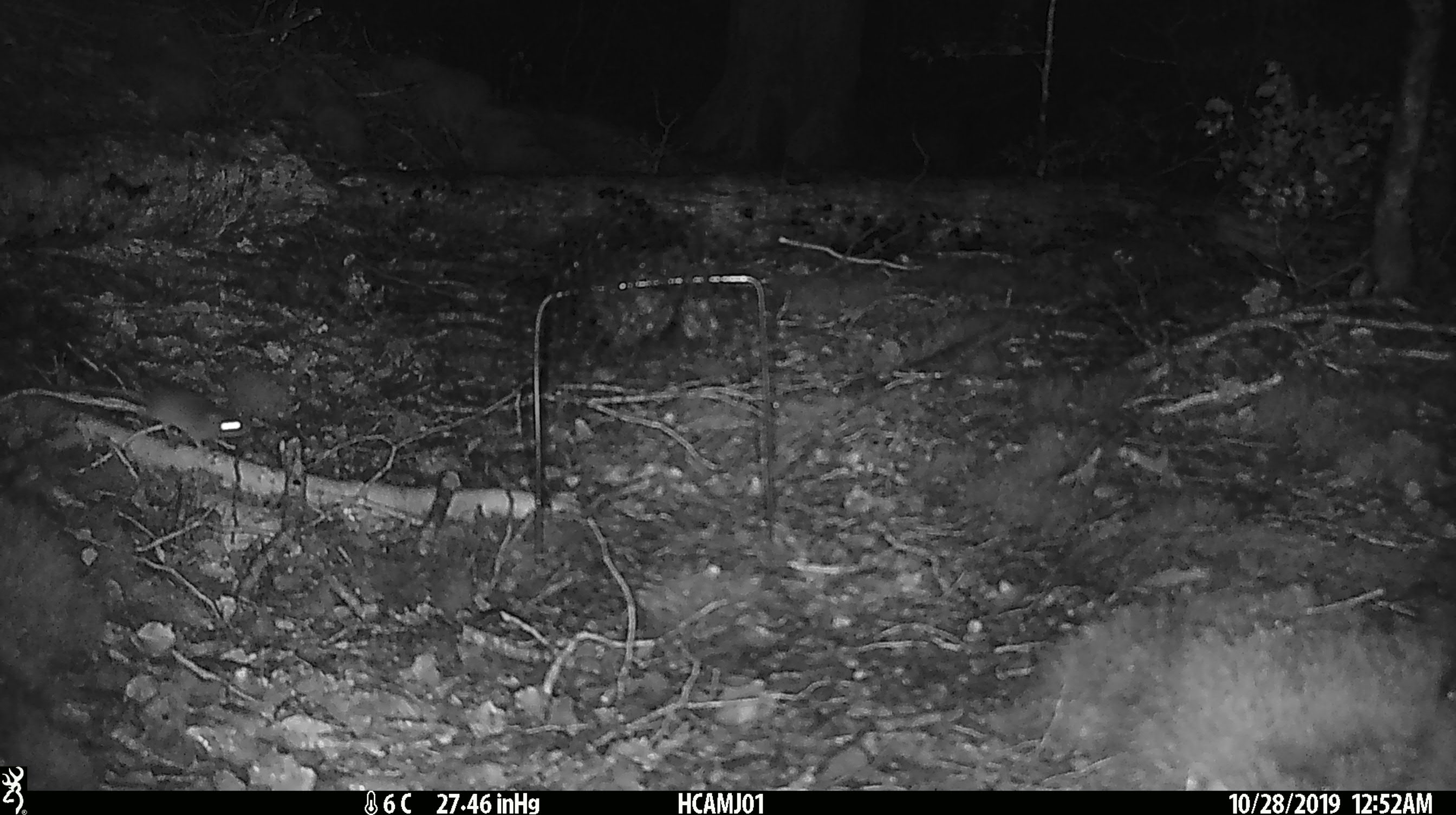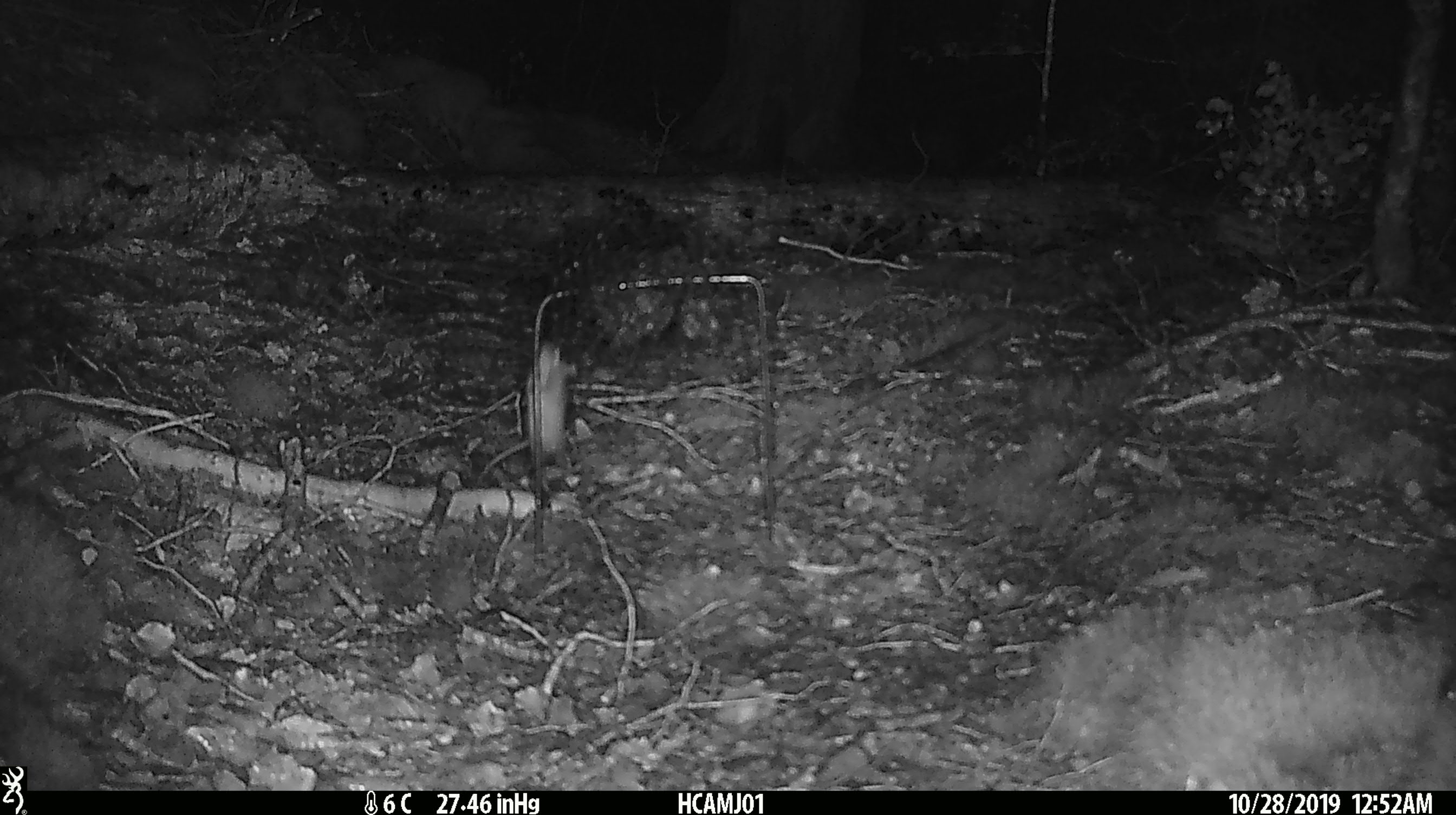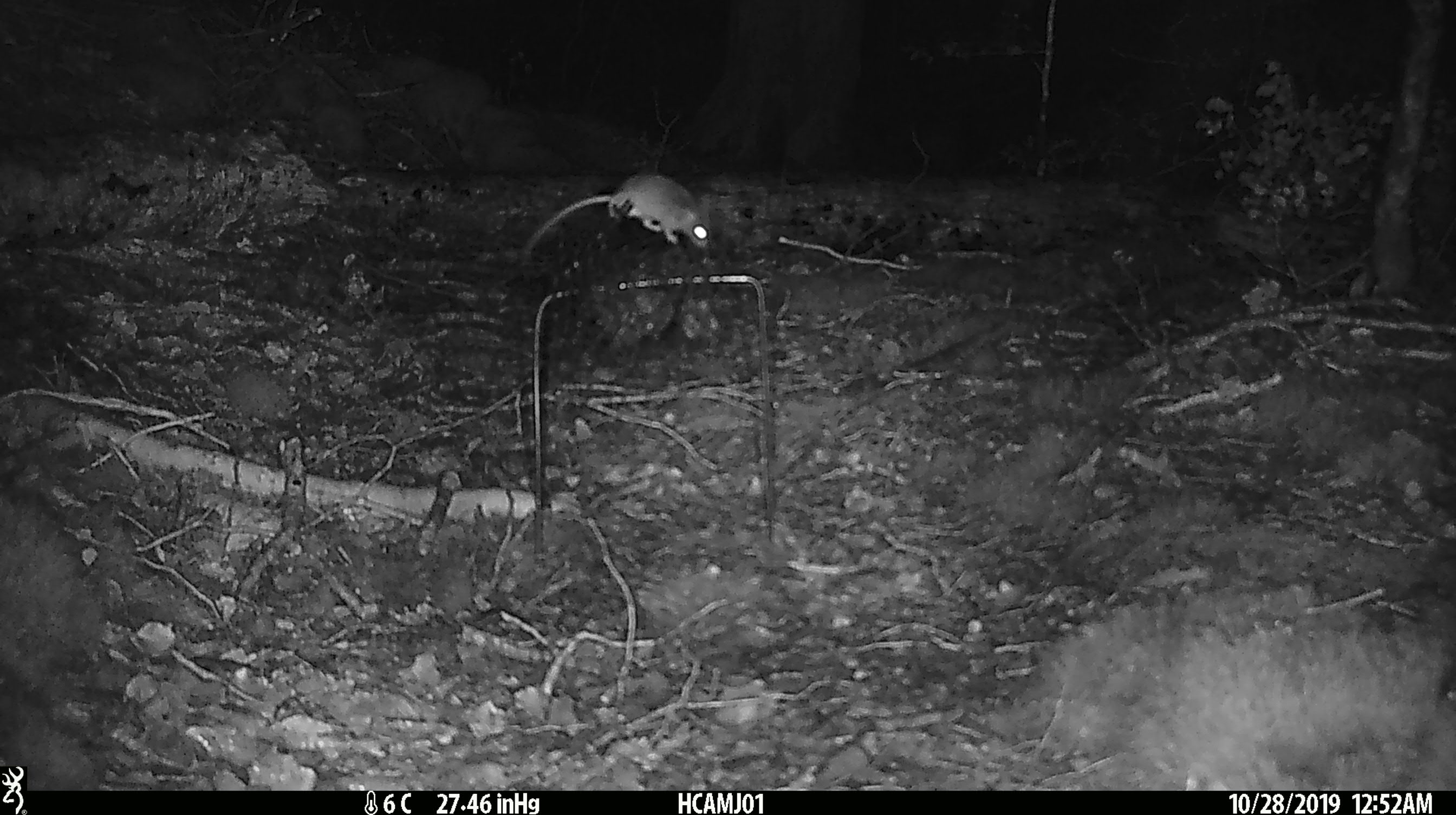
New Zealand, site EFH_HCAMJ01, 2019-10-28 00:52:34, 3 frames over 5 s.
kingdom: Animalia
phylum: Chordata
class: Mammalia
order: Rodentia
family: Muridae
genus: Mus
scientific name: Mus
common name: mouse